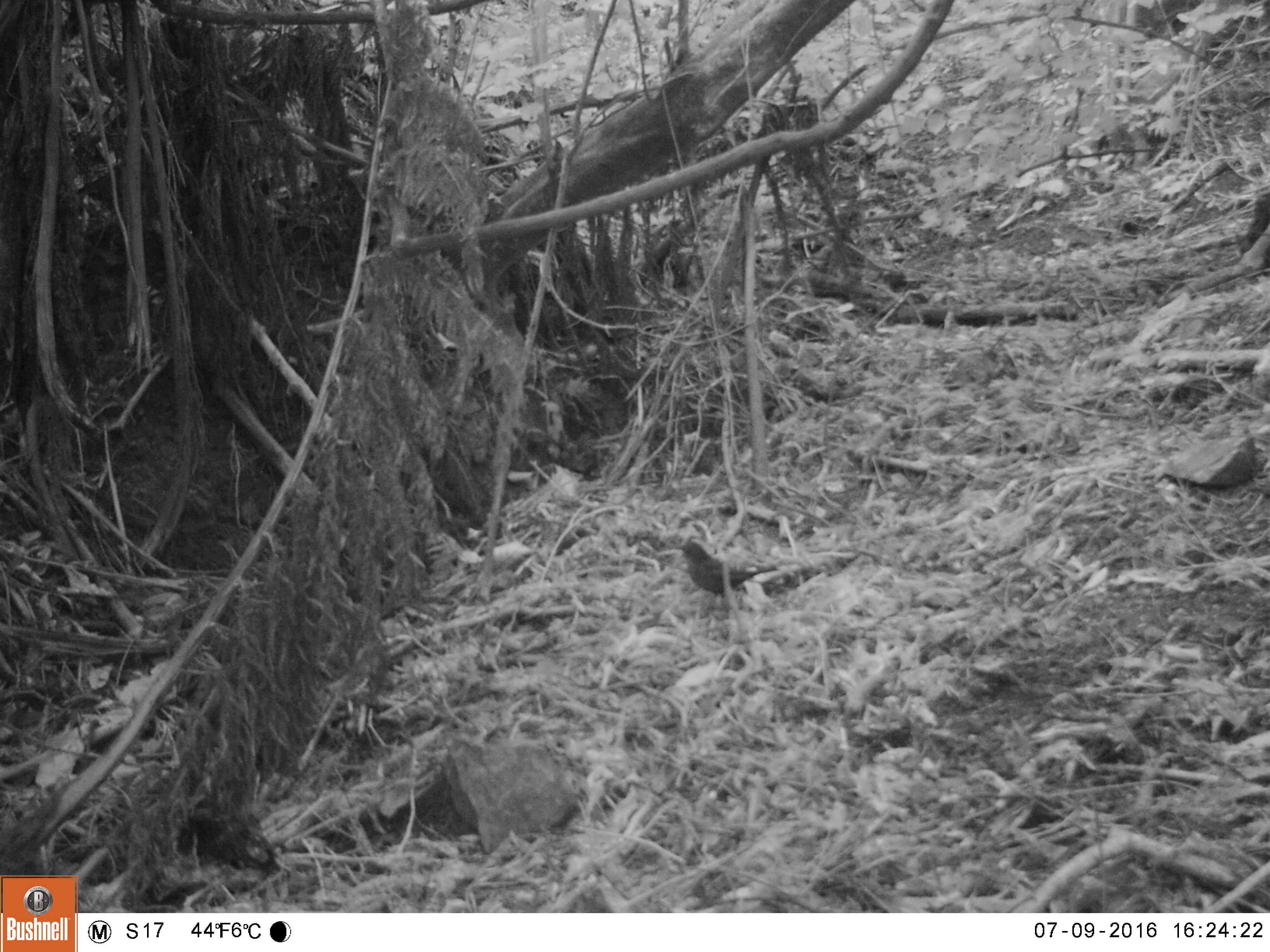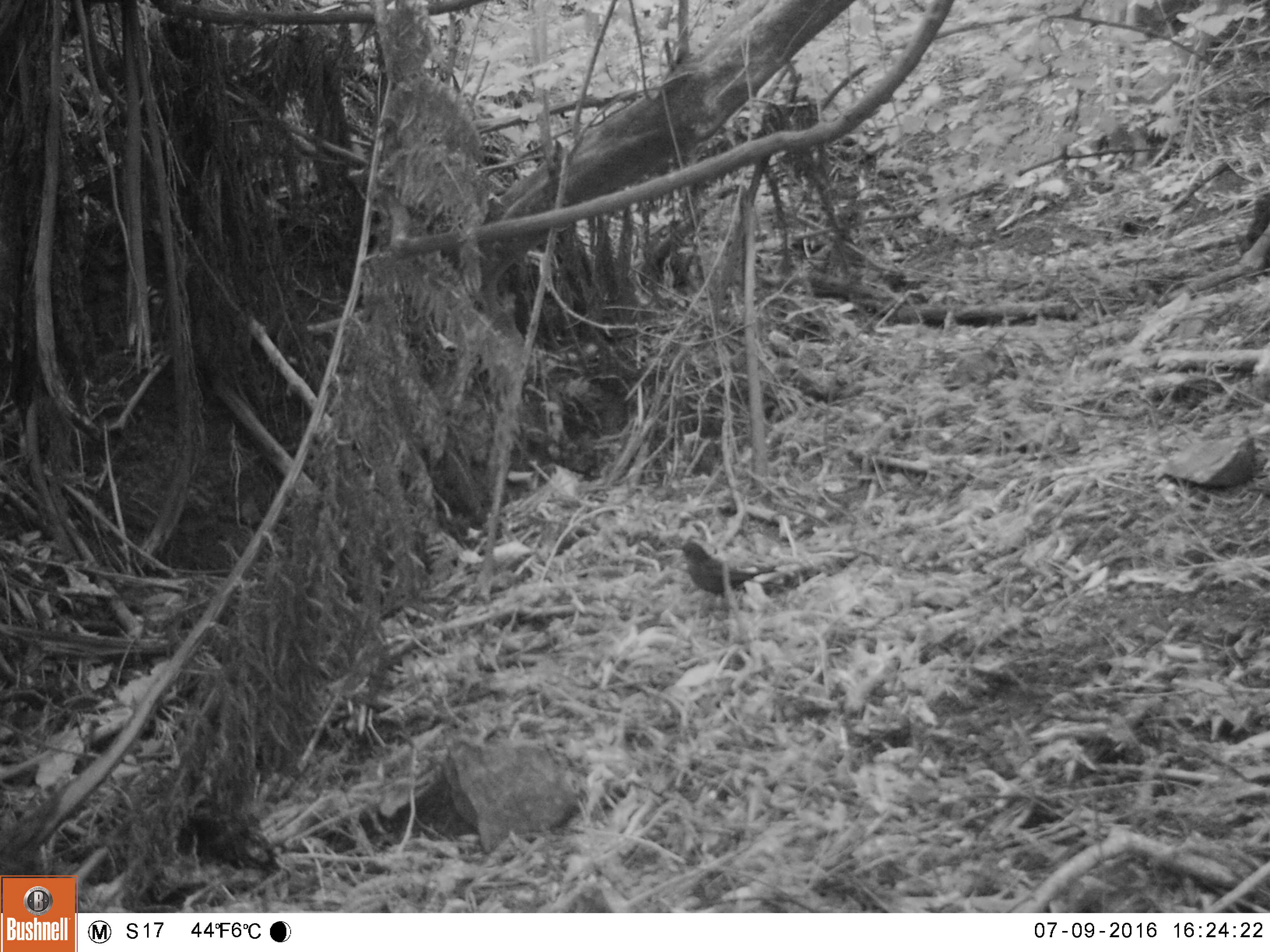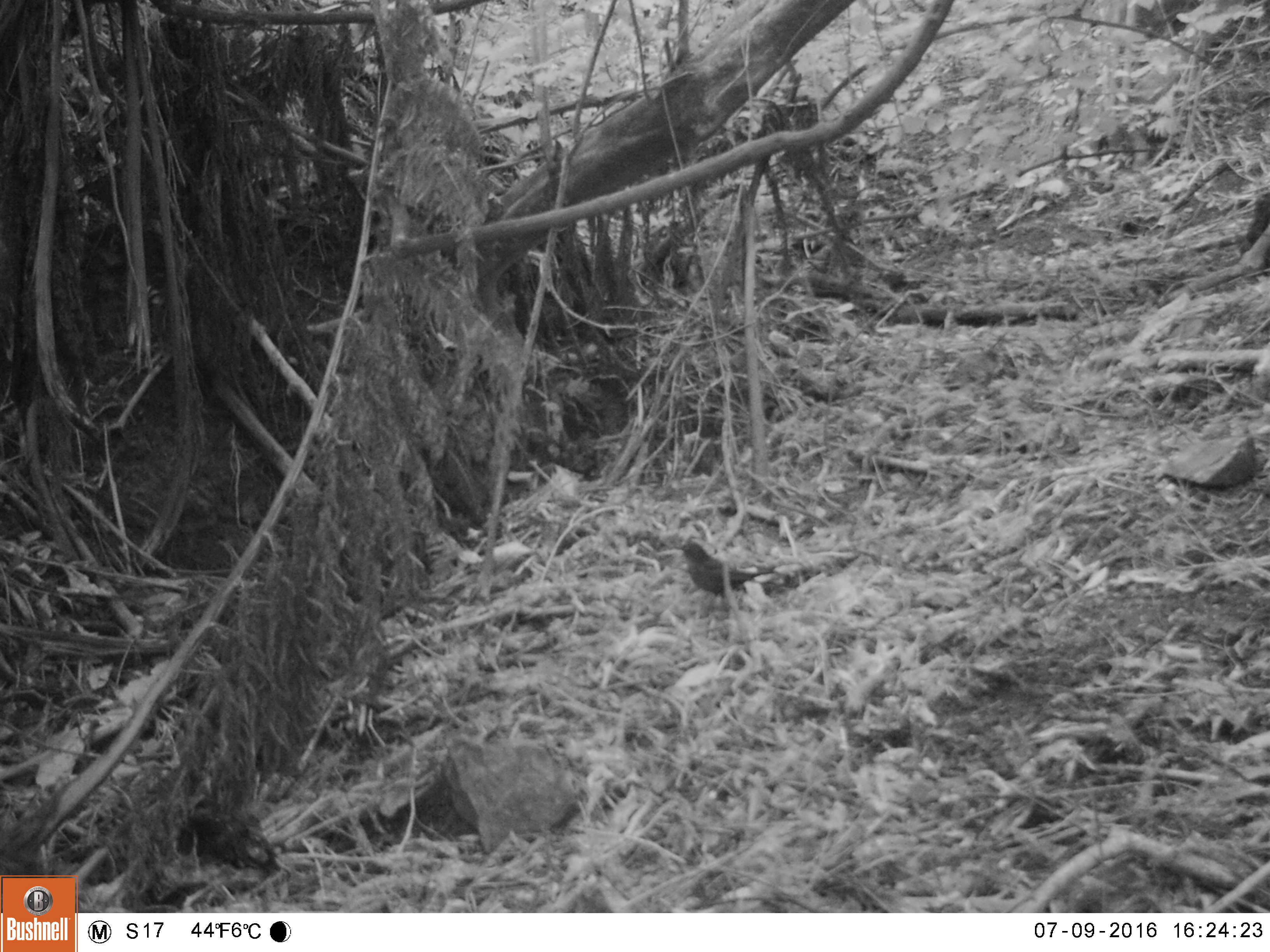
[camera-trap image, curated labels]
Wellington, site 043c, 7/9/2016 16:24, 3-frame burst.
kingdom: Animalia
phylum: Chordata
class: Aves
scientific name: Aves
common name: bird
Bird (Aves).